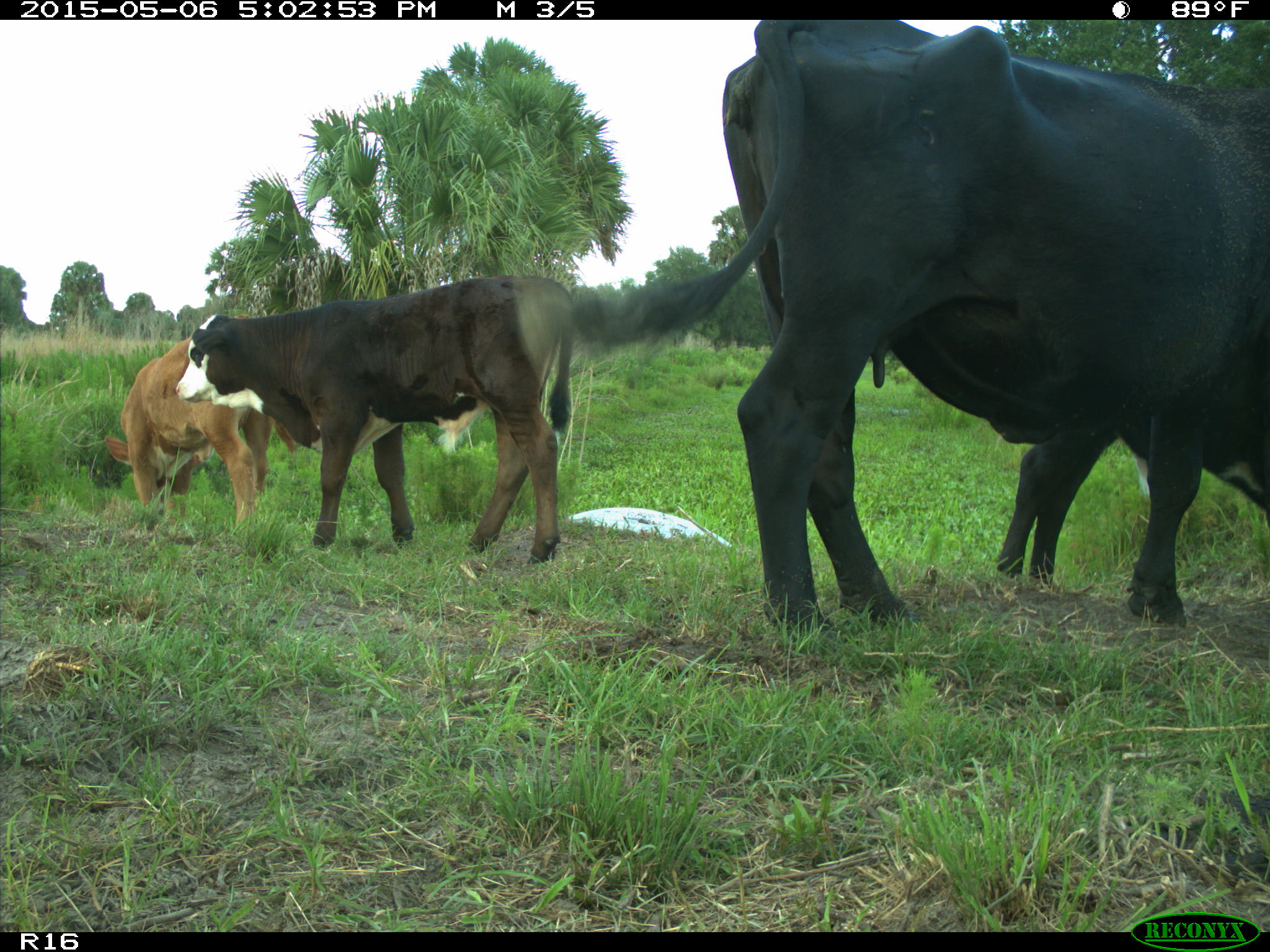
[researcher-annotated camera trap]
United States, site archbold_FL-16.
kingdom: Animalia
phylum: Chordata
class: Mammalia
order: Artiodactyla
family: Bovidae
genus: Bos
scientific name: Bos taurus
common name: domestic cow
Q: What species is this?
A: Bos taurus (domestic cow).